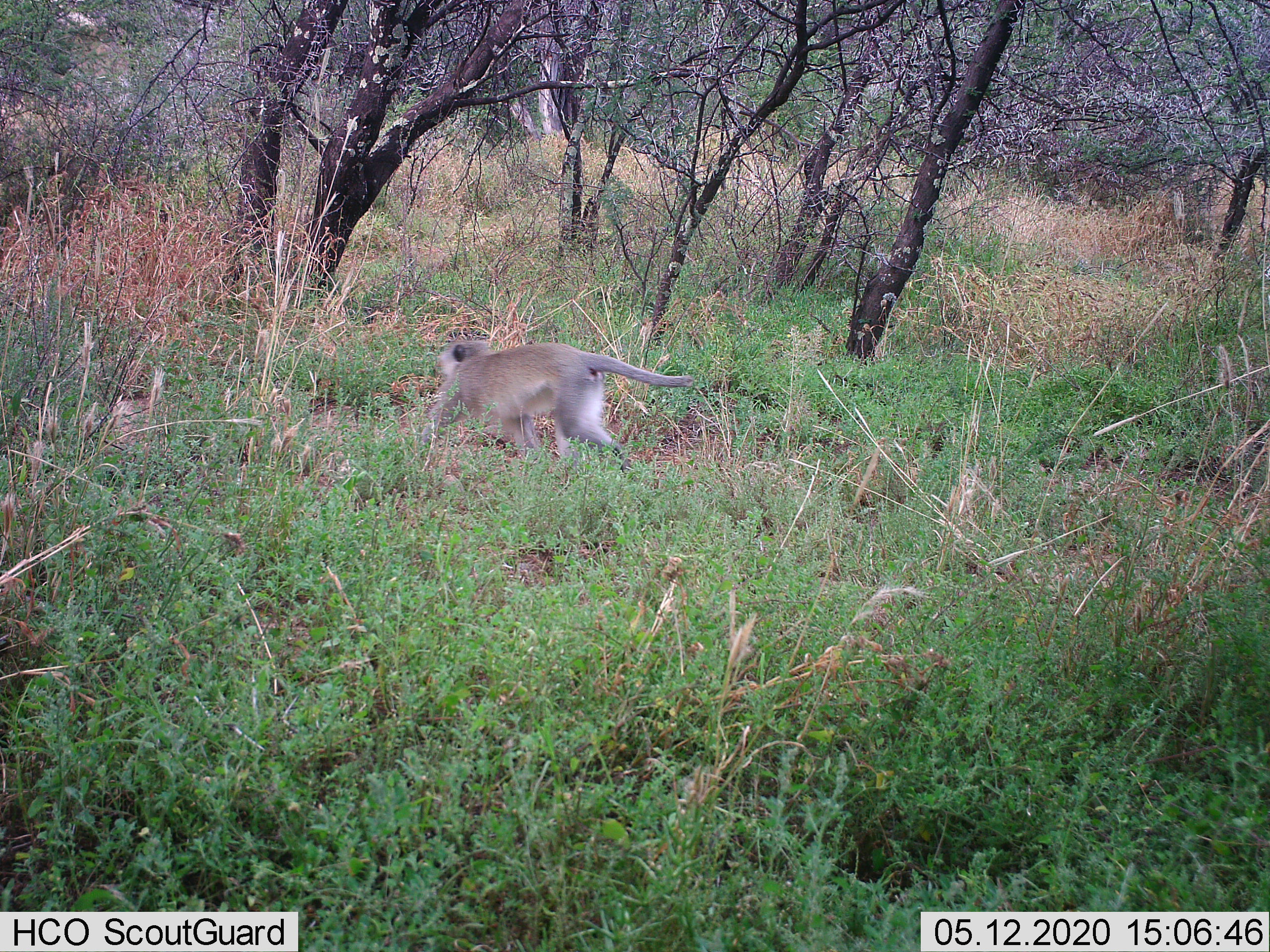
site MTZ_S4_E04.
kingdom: Animalia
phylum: Chordata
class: Mammalia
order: Primates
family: Cercopithecidae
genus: Chlorocebus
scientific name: Chlorocebus pygerythrus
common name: vervet monkey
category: monkeyvervet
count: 1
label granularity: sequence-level